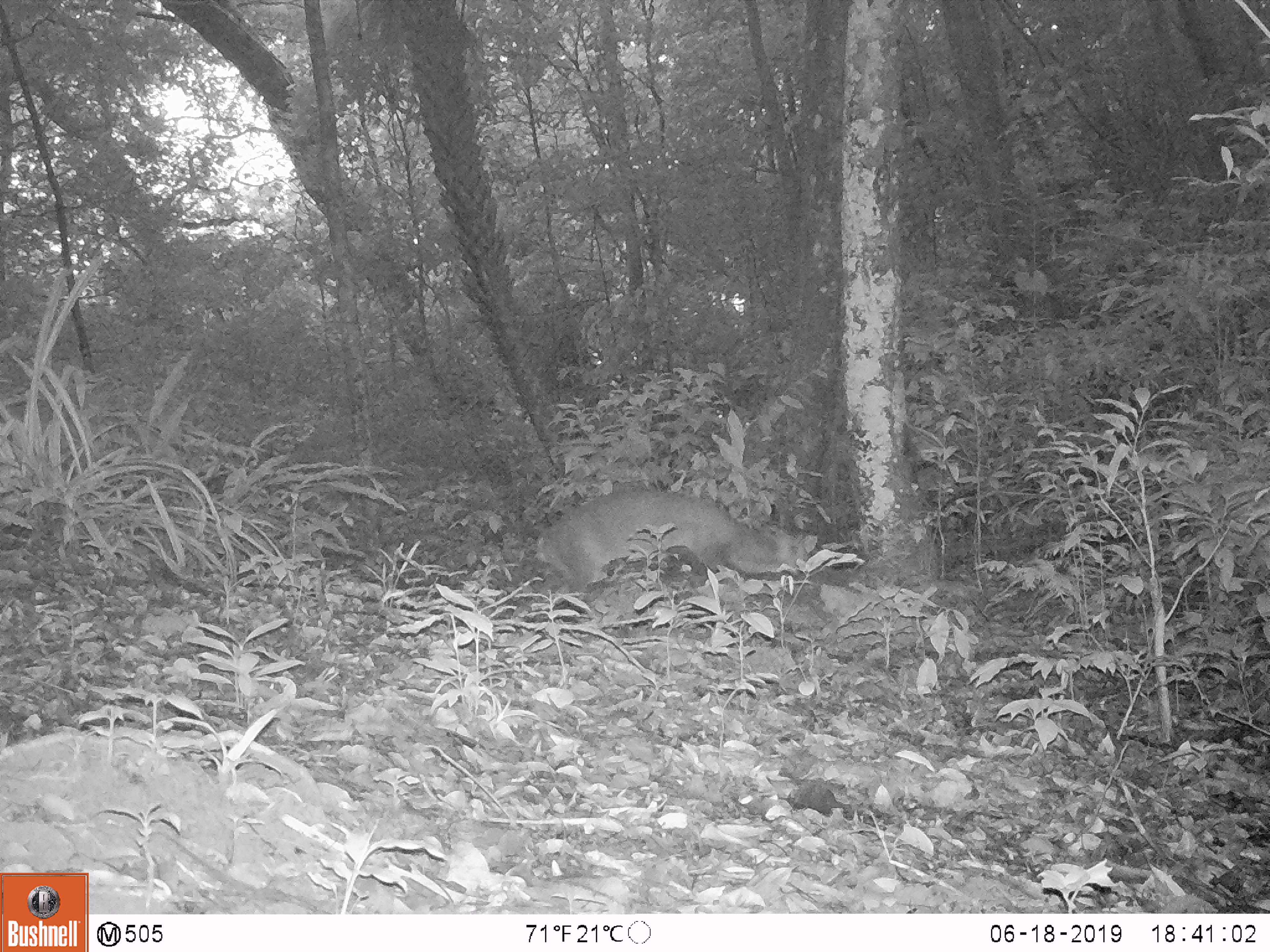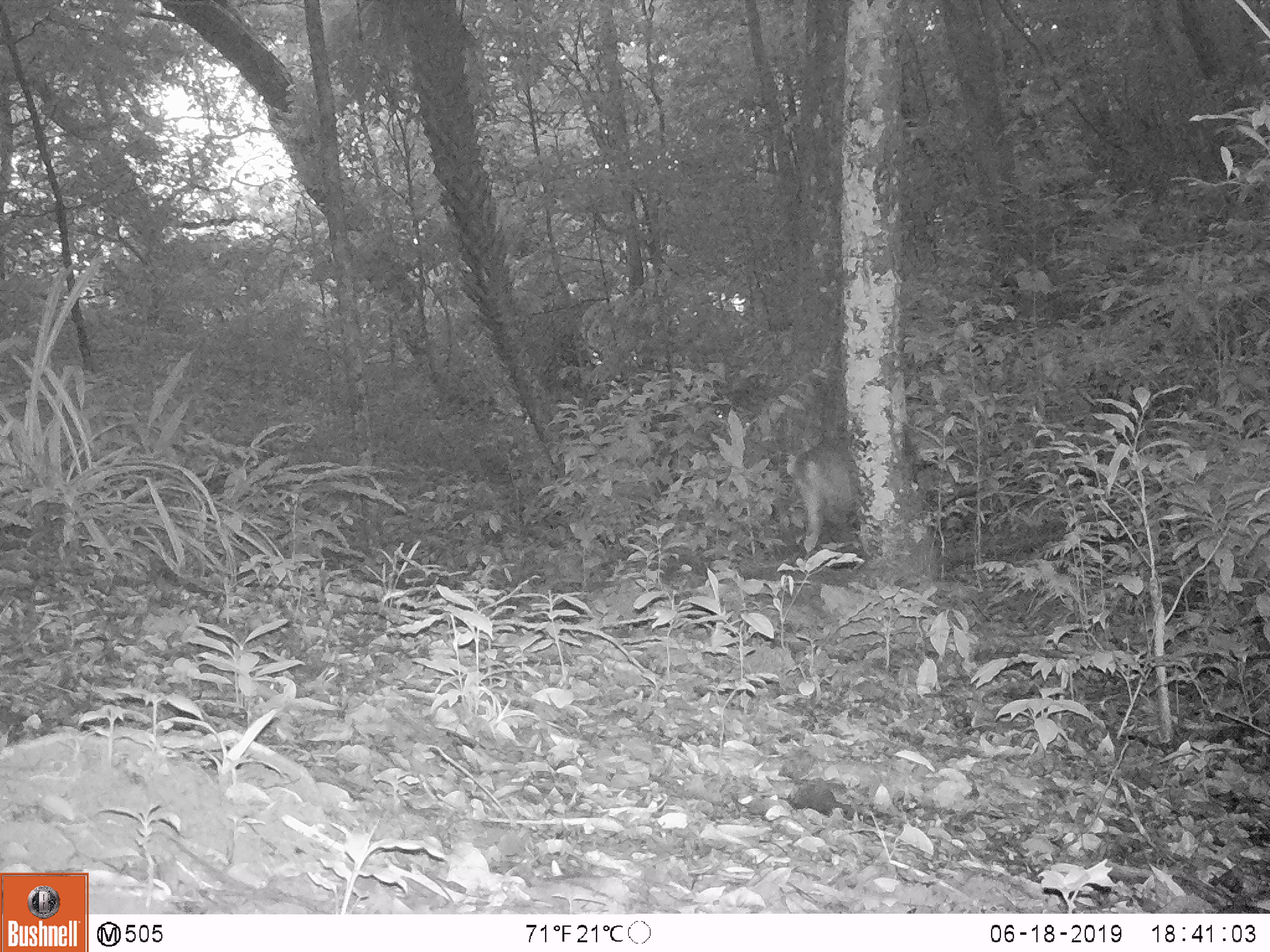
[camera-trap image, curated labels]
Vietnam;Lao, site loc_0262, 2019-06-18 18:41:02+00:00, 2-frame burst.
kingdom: Animalia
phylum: Chordata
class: Mammalia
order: Artiodactyla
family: Cervidae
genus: Muntiacus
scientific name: Muntiacus vuquangensis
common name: large-antlered muntjac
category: large antlered muntjac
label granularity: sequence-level